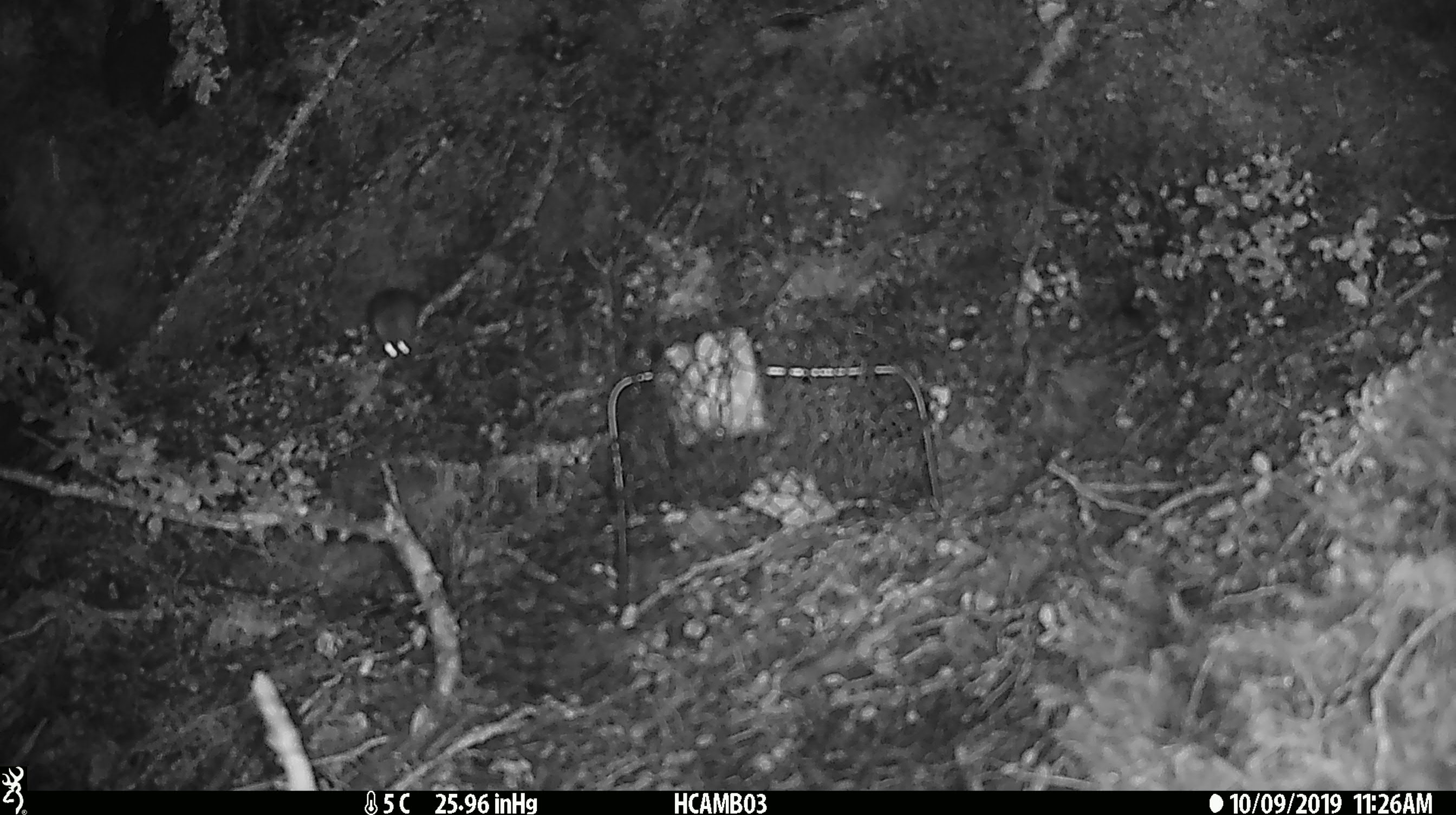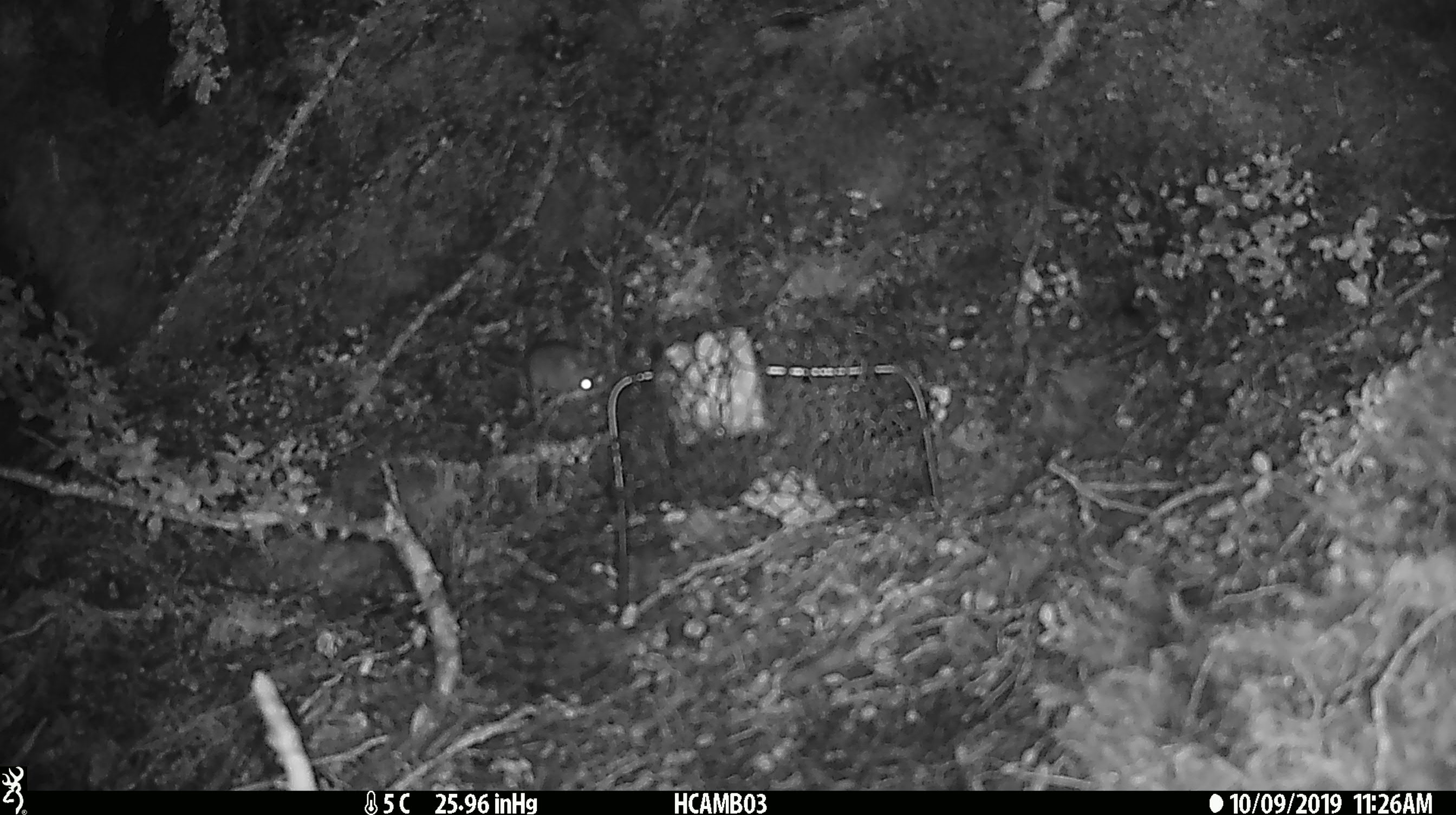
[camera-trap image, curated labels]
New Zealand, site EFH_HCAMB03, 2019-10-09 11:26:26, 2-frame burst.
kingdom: Animalia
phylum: Chordata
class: Mammalia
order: Rodentia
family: Muridae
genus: Mus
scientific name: Mus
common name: mouse